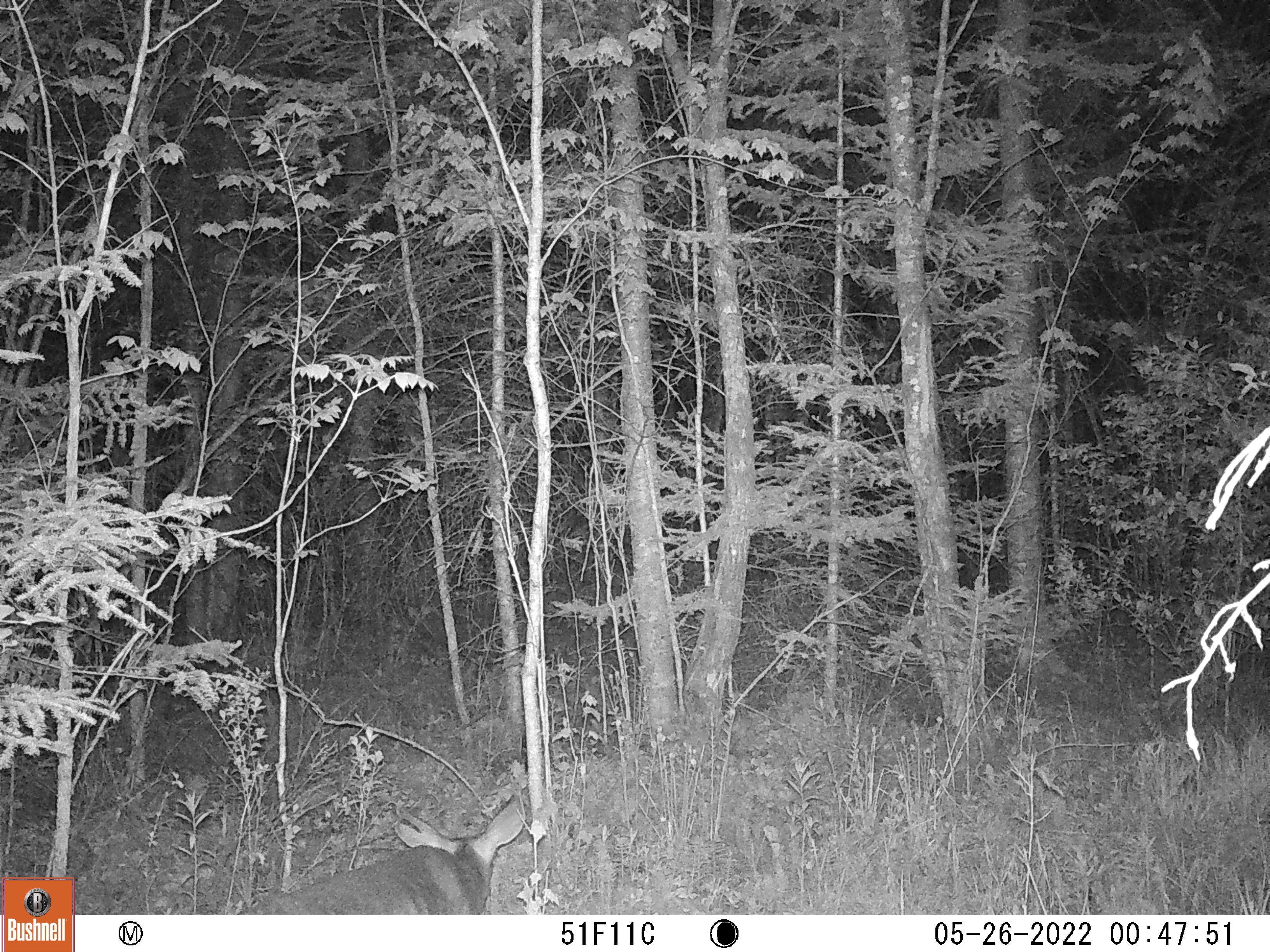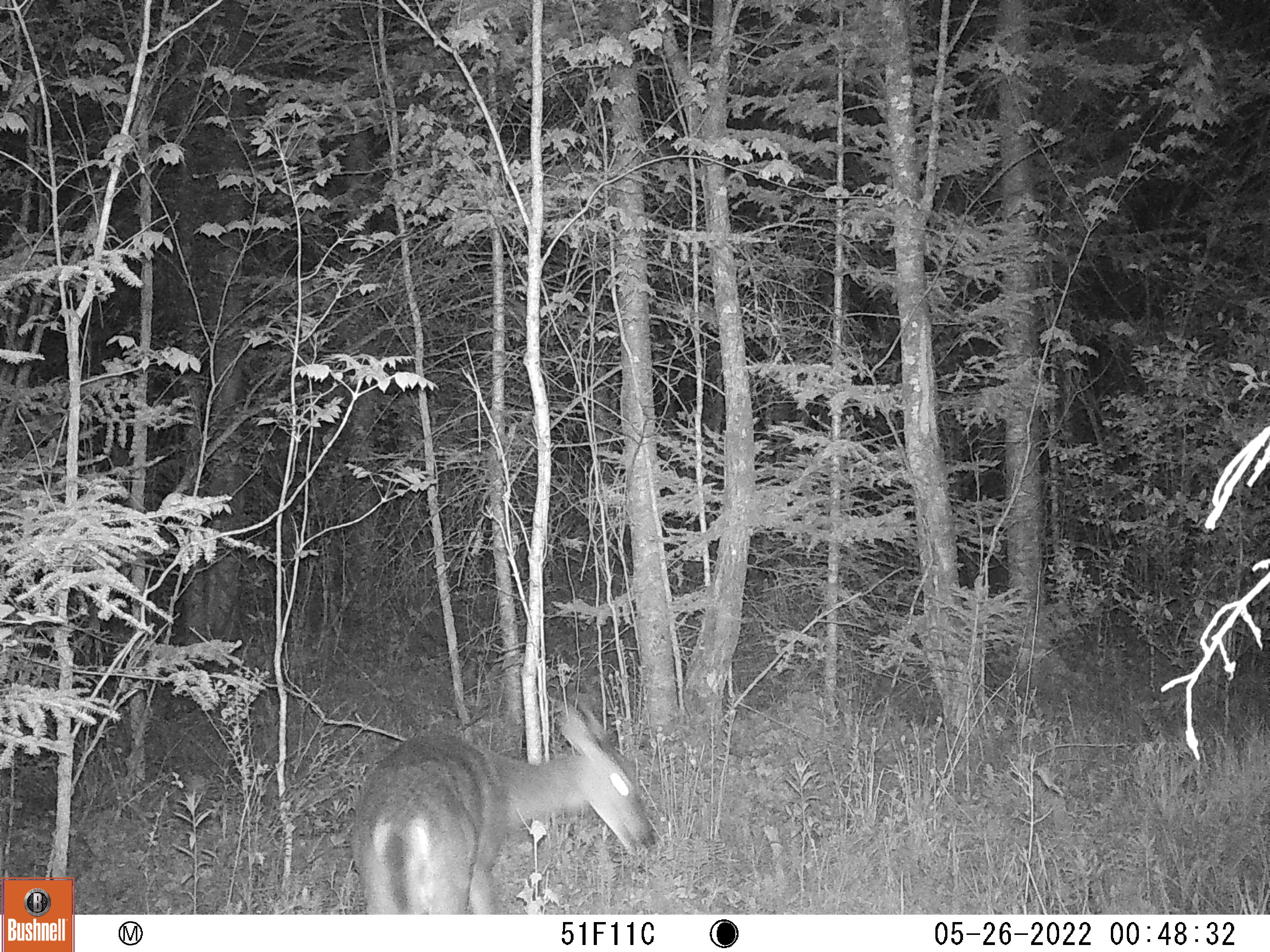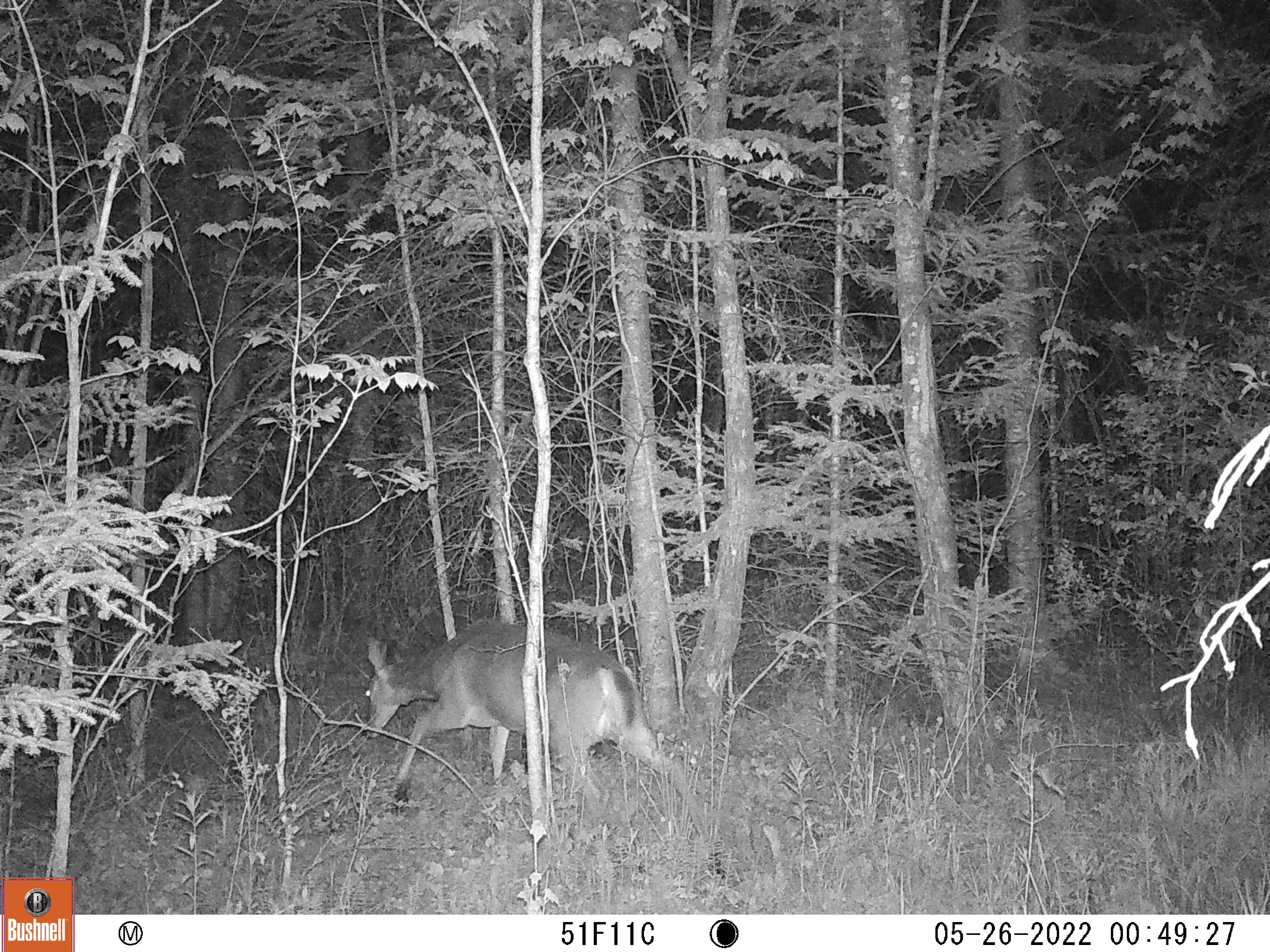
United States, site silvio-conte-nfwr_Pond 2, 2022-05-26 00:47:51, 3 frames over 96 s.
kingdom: Animalia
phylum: Chordata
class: Mammalia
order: Artiodactyla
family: Cervidae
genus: Odocoileus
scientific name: Odocoileus virginianus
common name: white-tailed deer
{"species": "white-tailed deer (Odocoileus virginianus)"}